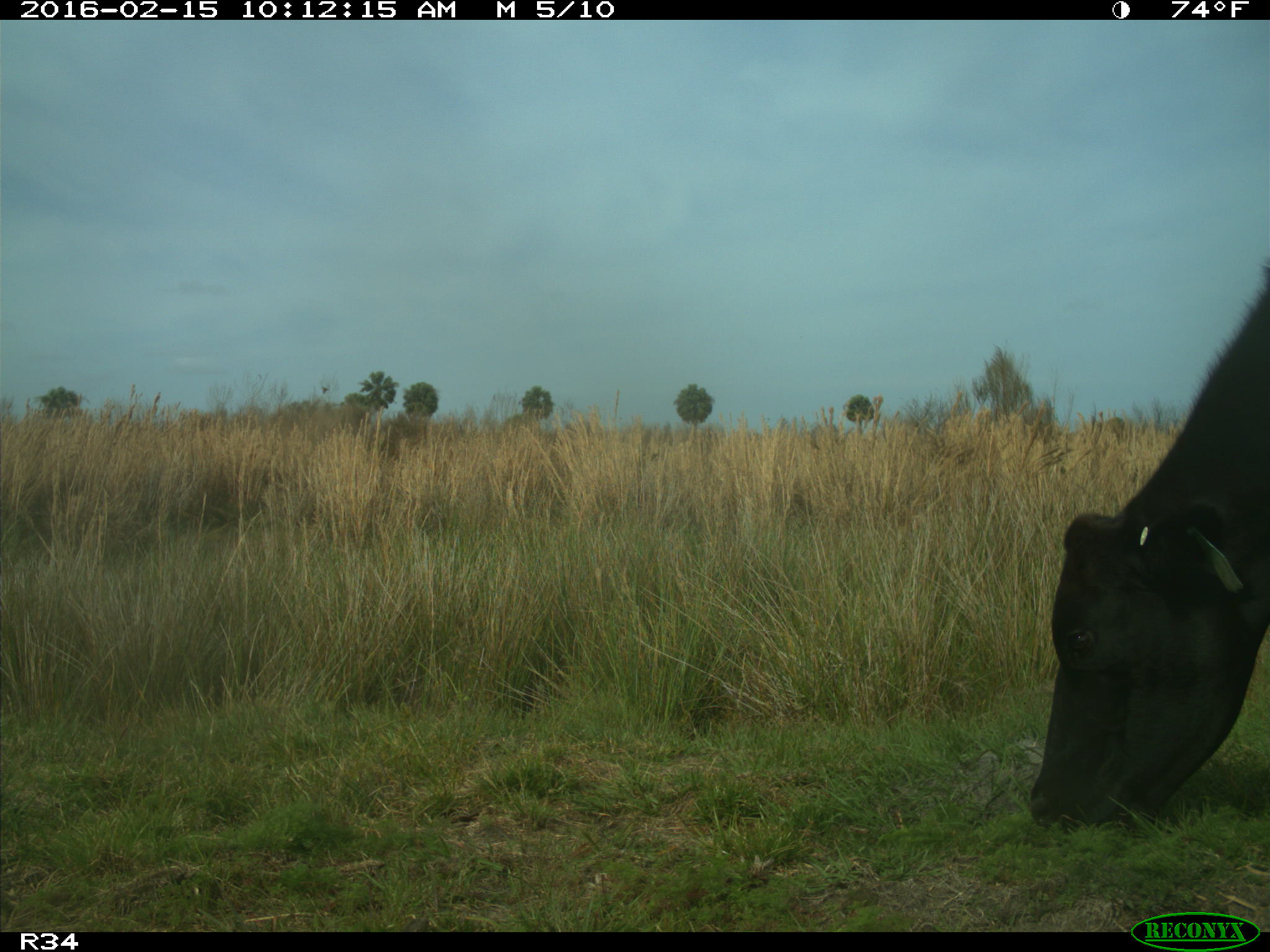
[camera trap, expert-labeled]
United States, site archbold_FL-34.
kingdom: Animalia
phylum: Chordata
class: Mammalia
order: Artiodactyla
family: Bovidae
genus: Bos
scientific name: Bos taurus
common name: domestic cow